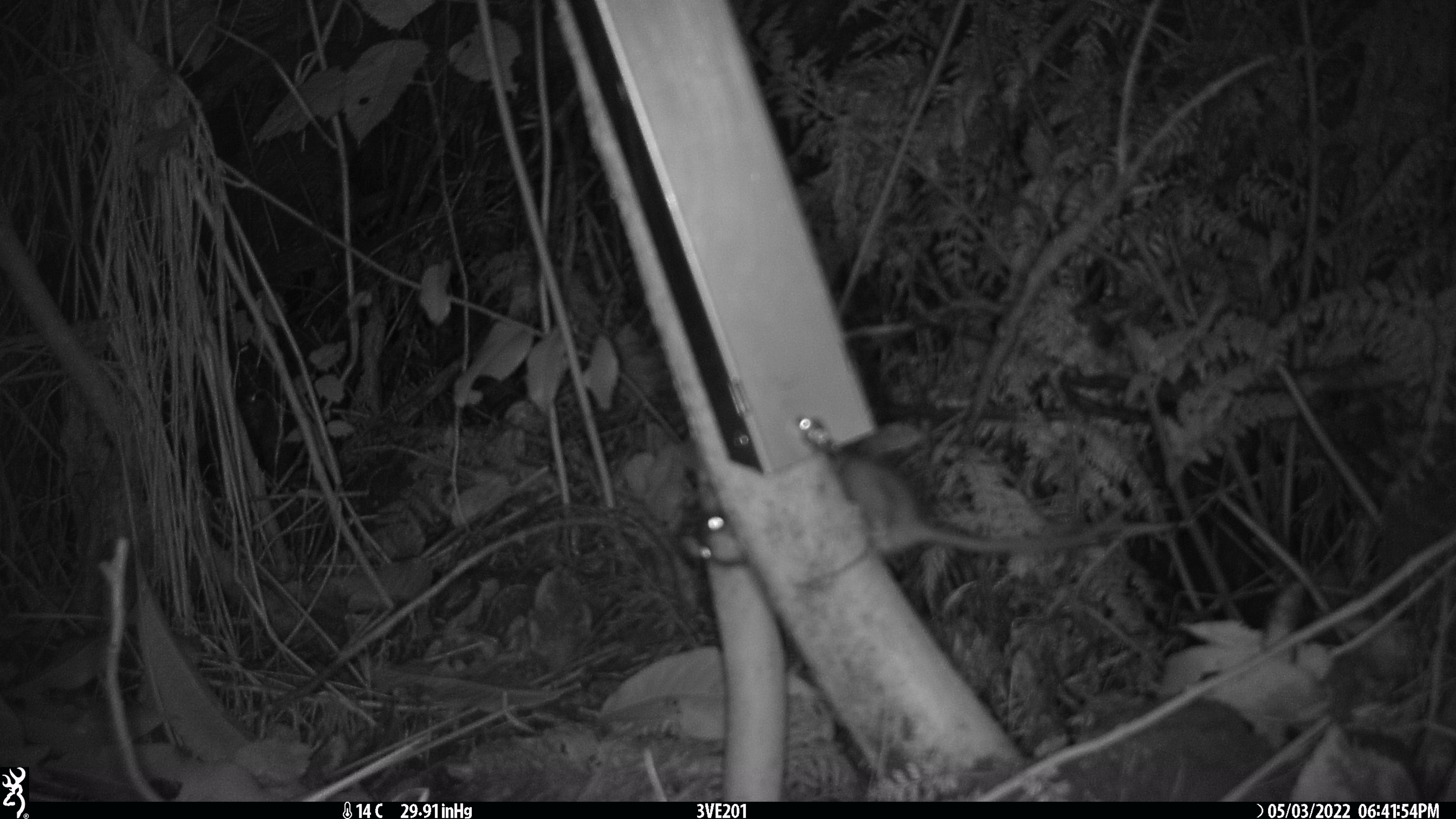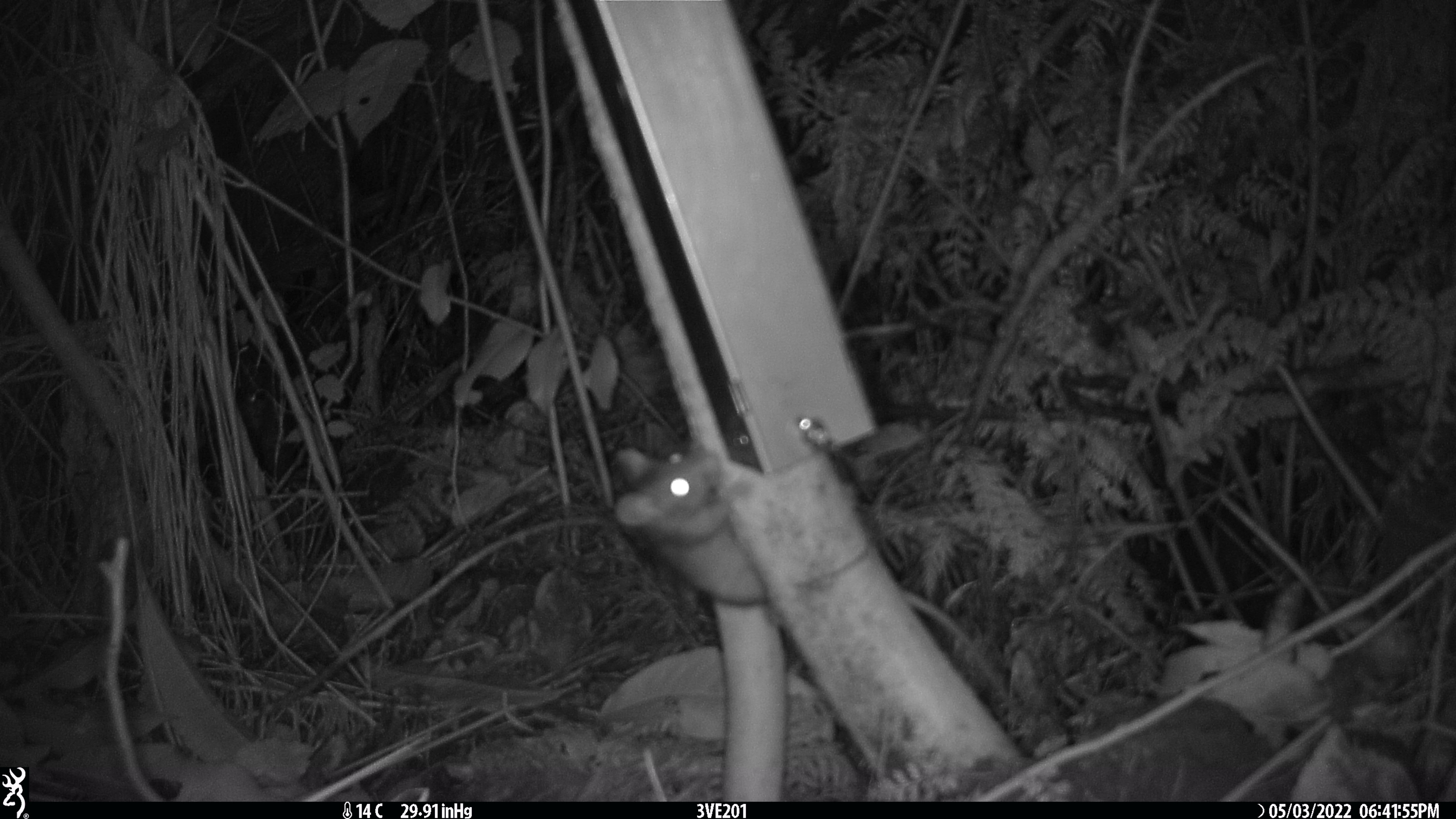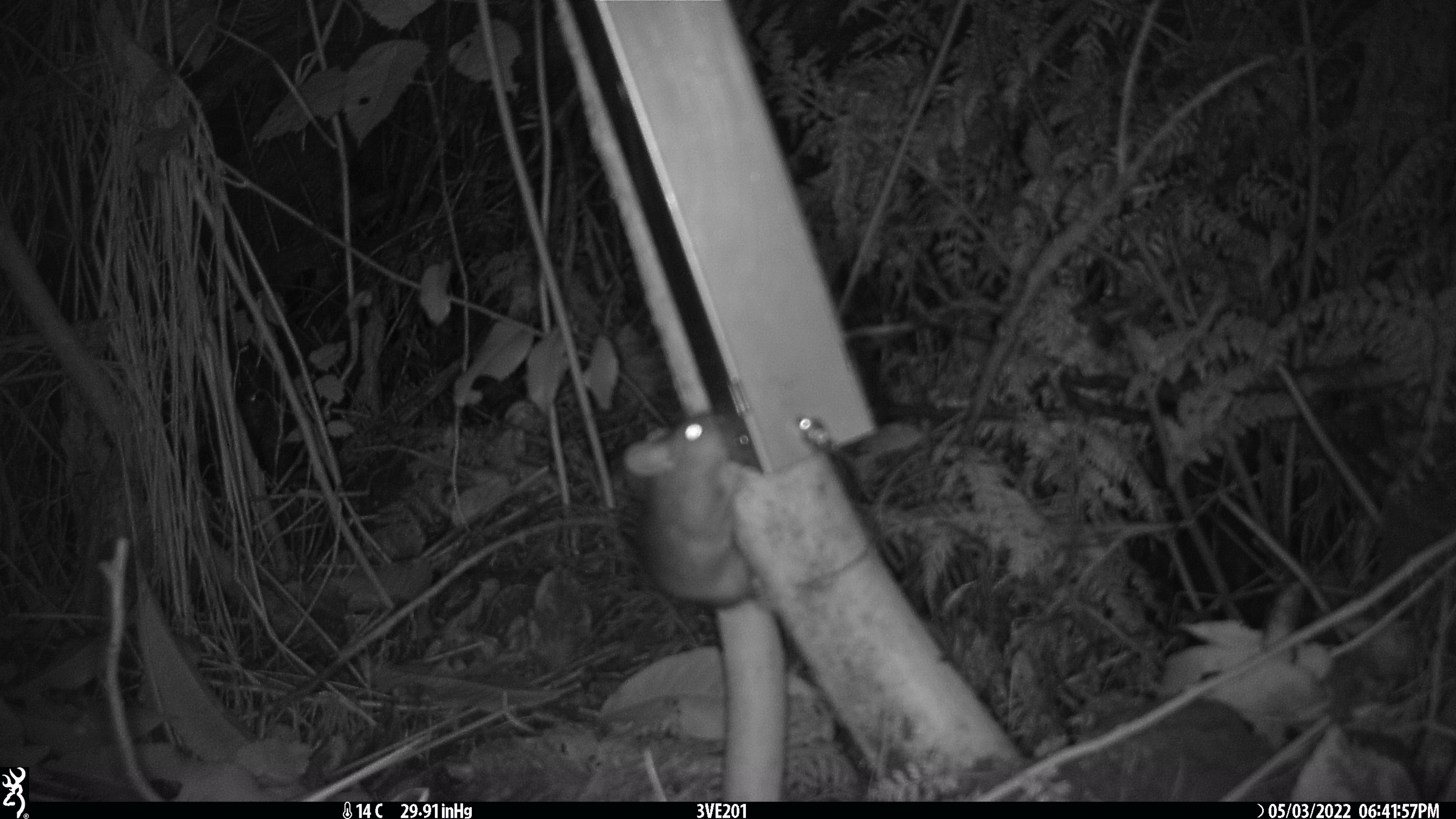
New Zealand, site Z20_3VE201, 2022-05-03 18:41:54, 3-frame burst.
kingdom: Animalia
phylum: Chordata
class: Mammalia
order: Rodentia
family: Muridae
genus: Rattus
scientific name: Rattus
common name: rat